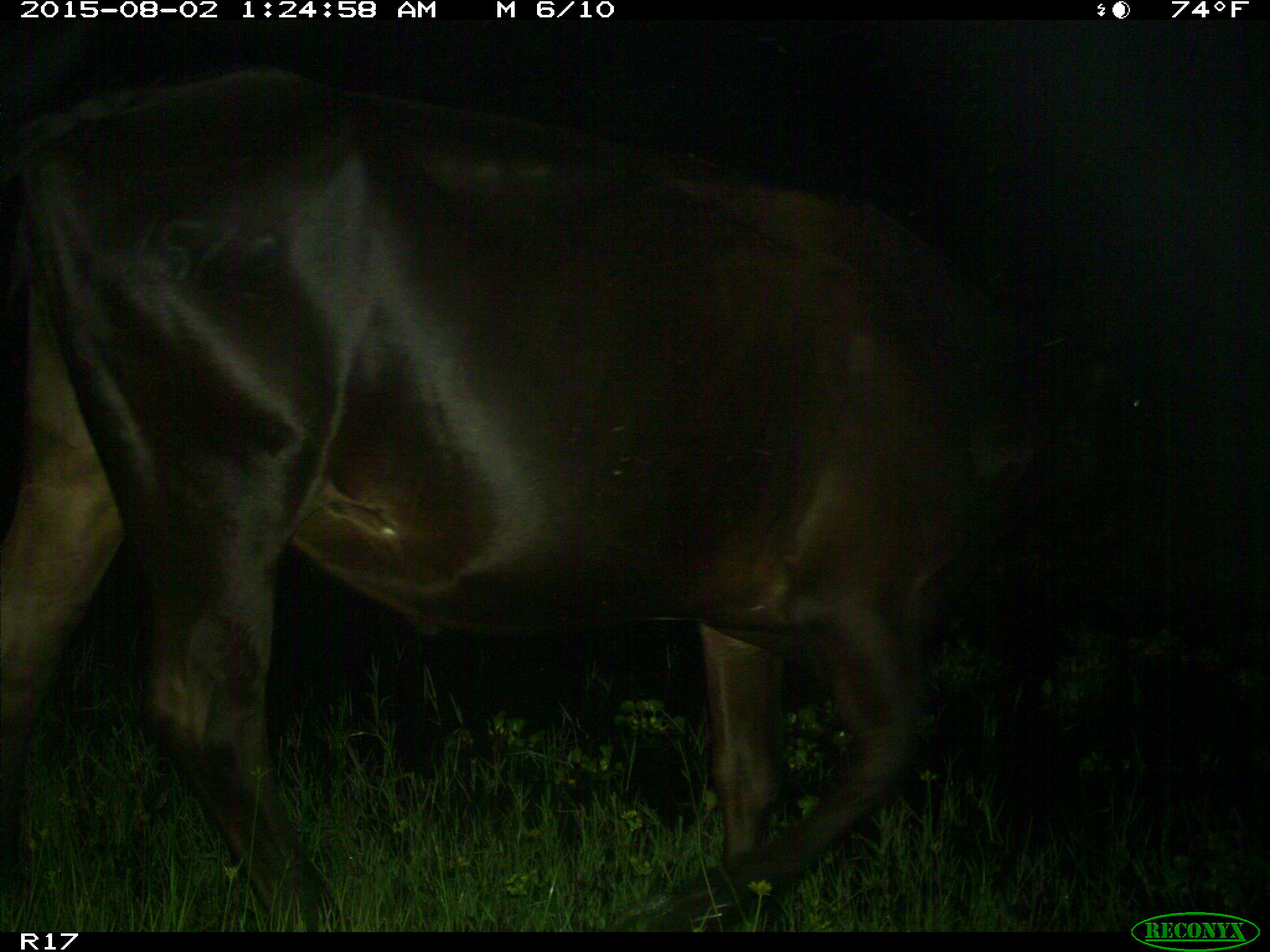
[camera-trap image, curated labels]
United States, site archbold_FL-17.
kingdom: Animalia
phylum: Chordata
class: Mammalia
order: Artiodactyla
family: Bovidae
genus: Bos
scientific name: Bos taurus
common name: domestic cow